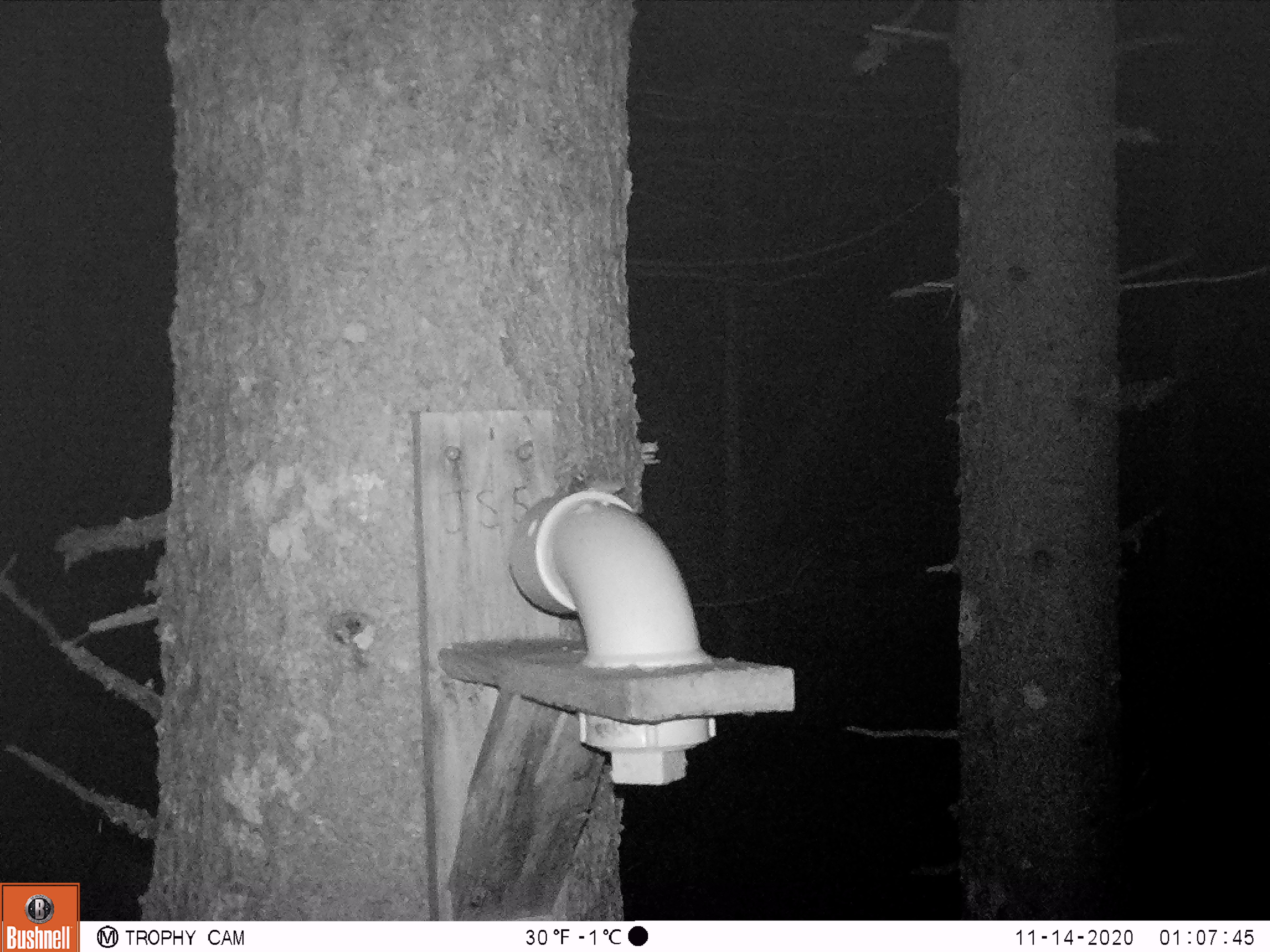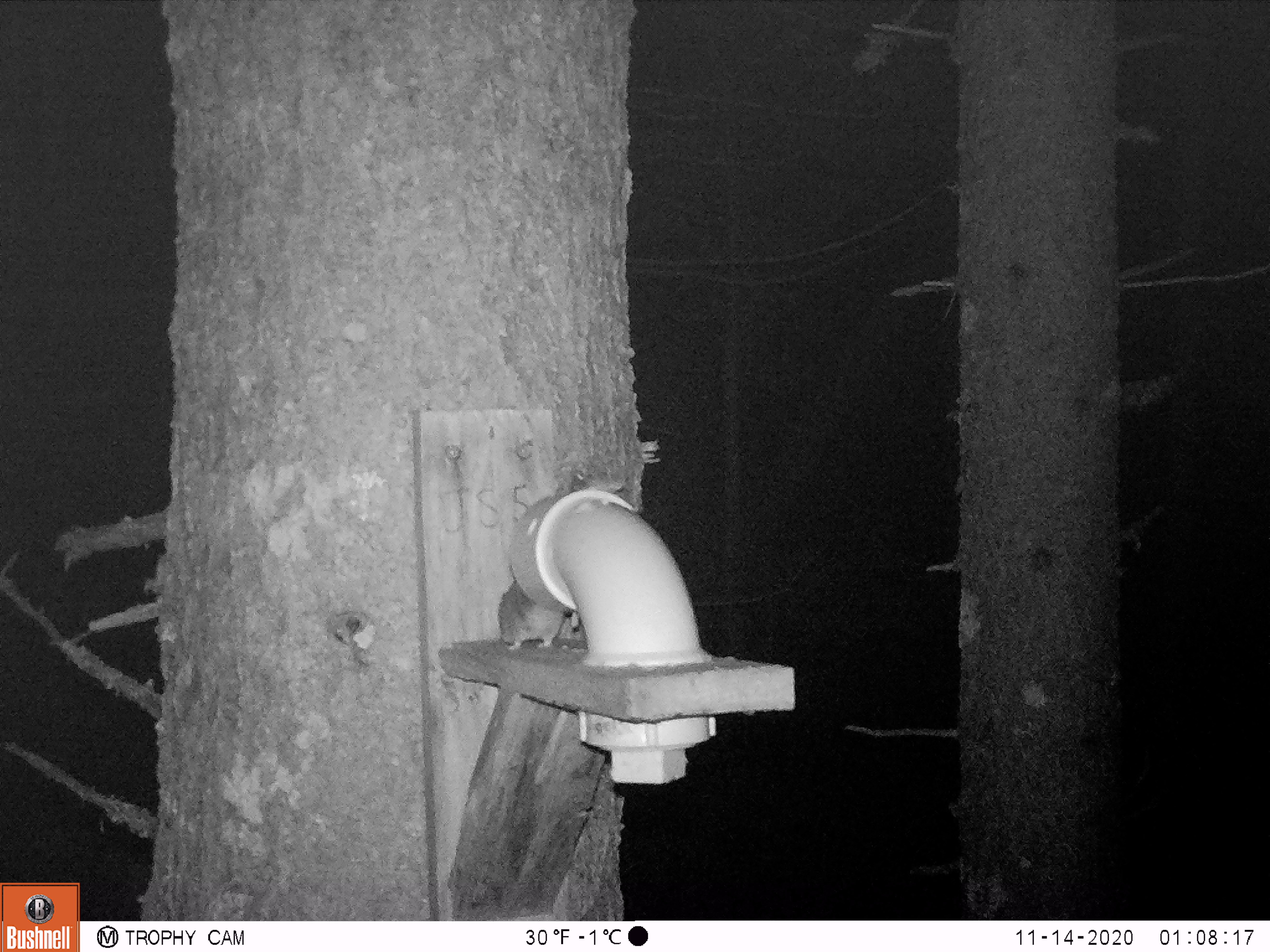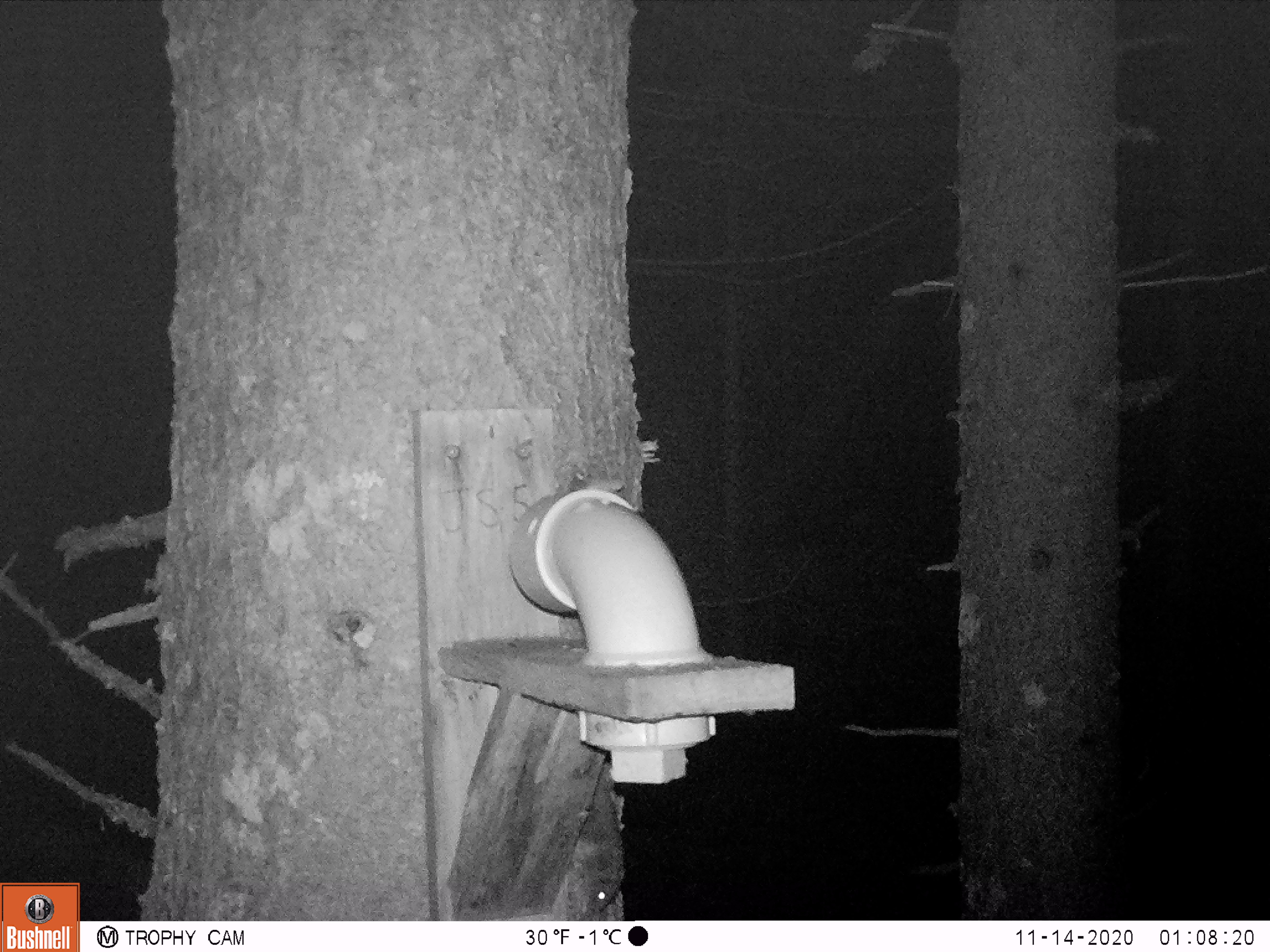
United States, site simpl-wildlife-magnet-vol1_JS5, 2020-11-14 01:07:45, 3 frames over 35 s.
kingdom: Animalia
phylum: Chordata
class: Mammalia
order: Rodentia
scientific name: Rodentia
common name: mouse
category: mouse sp.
Mouse sp. (mouse) (Rodentia).